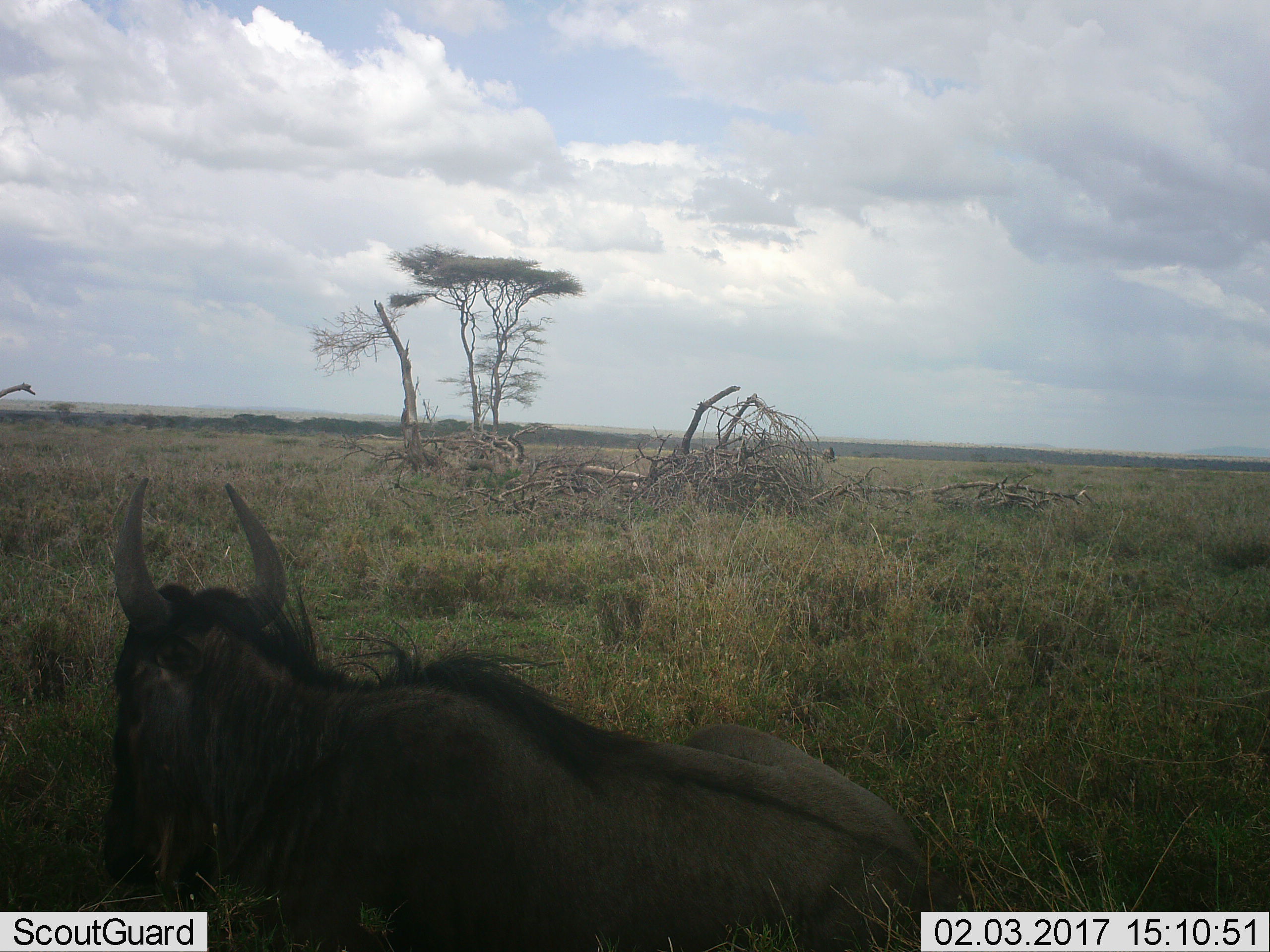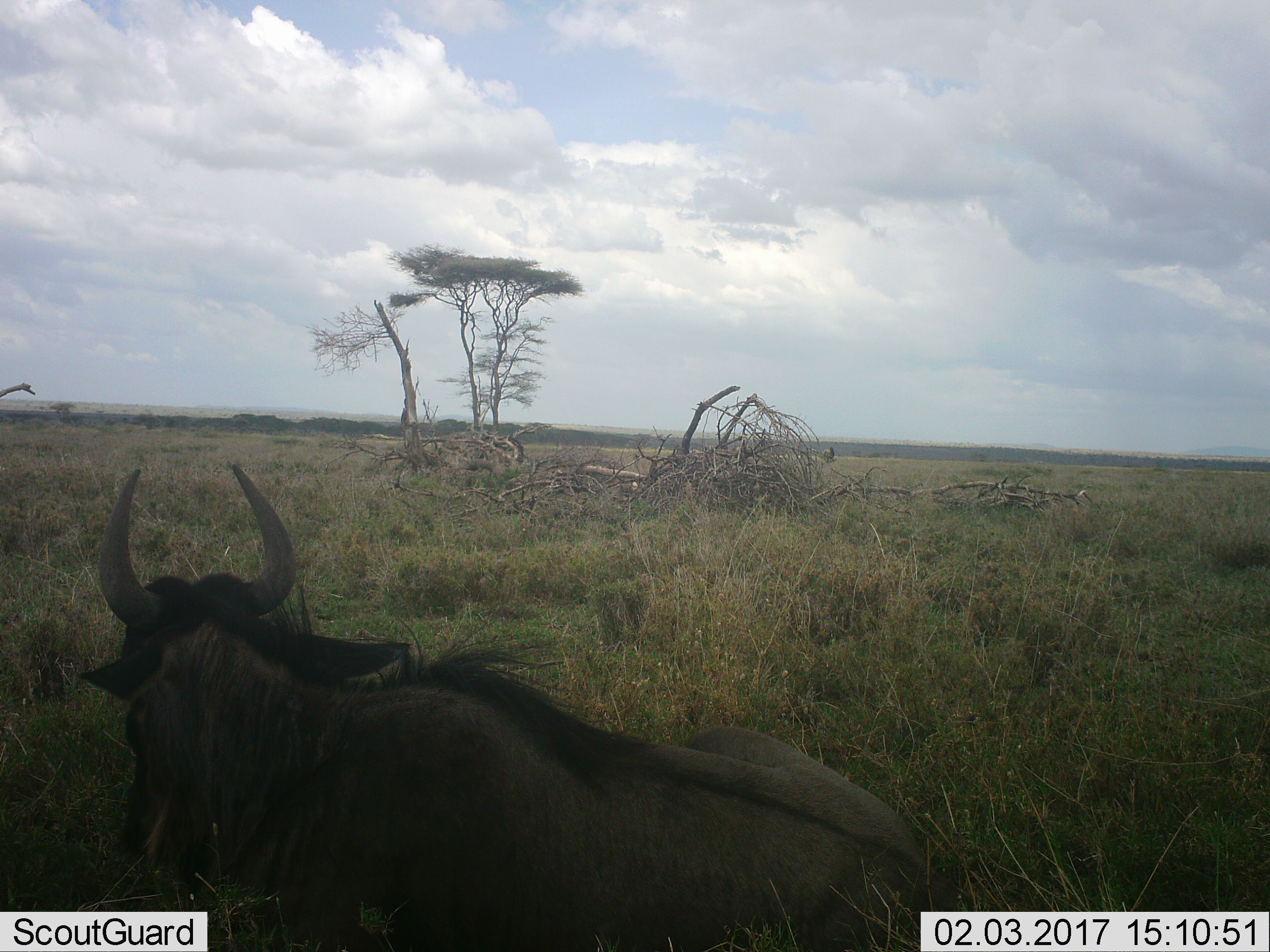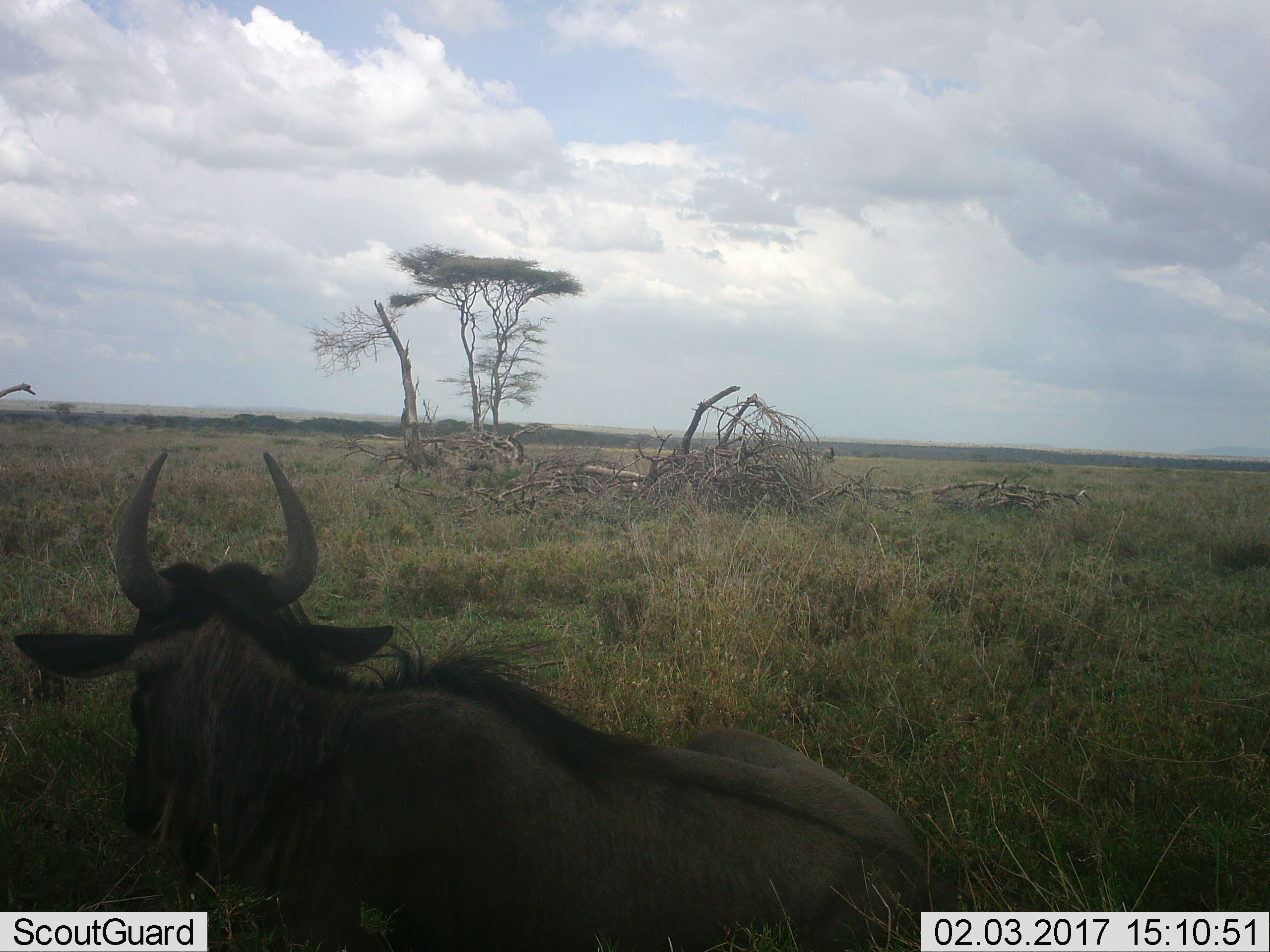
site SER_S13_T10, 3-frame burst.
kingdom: Animalia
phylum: Chordata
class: Mammalia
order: Artiodactyla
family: Bovidae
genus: Connochaetes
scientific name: Connochaetes taurinus taurinus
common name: blue wildebeest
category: wildebeestblue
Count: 1.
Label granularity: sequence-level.